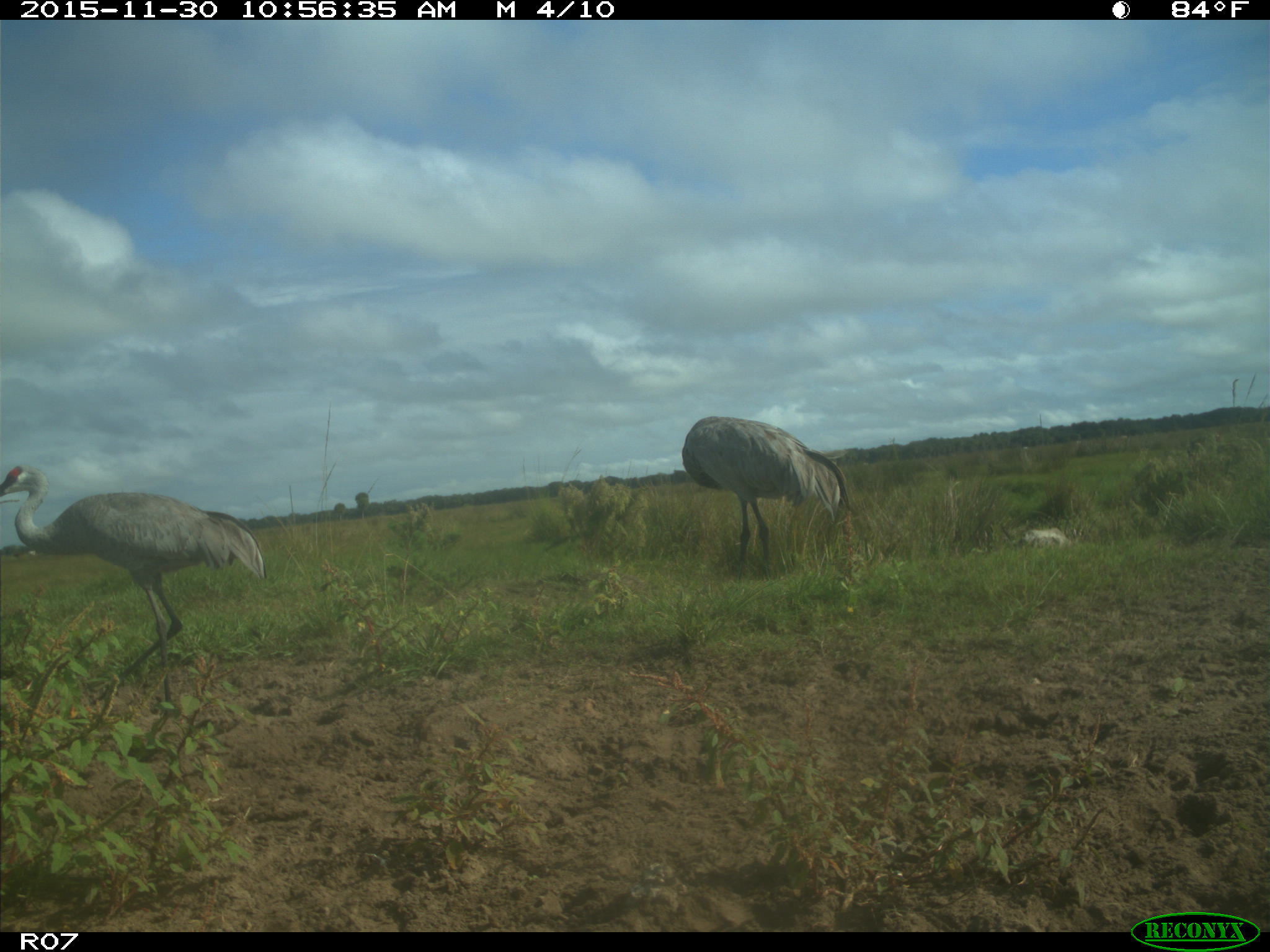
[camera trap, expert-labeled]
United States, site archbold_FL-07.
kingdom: Animalia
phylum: Chordata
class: Aves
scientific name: Aves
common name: birds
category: unidentified bird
Unidentified bird (birds) (Aves).